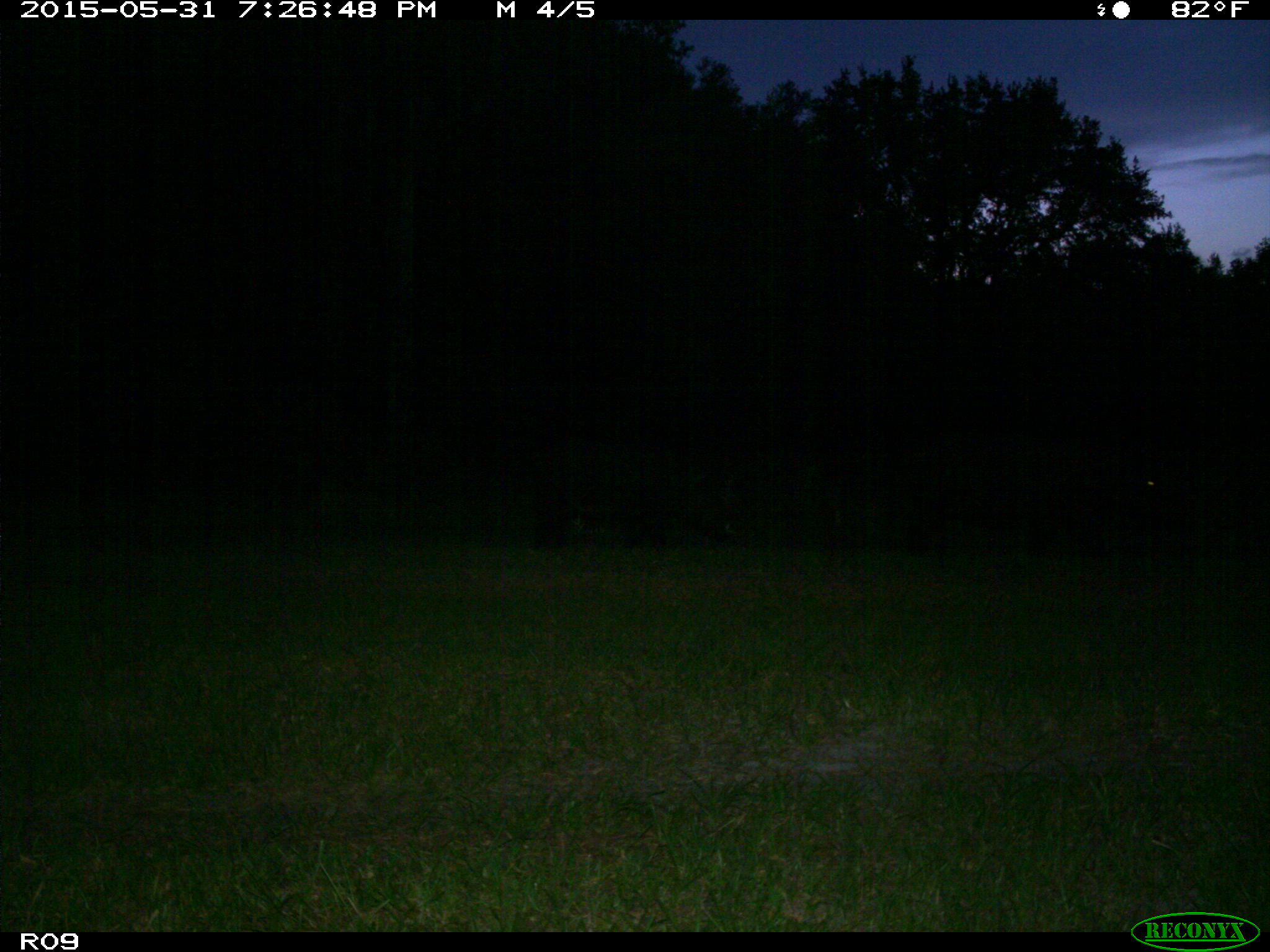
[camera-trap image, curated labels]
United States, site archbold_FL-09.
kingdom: Animalia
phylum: Chordata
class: Mammalia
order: Artiodactyla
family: Bovidae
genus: Bos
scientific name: Bos taurus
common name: domestic cow